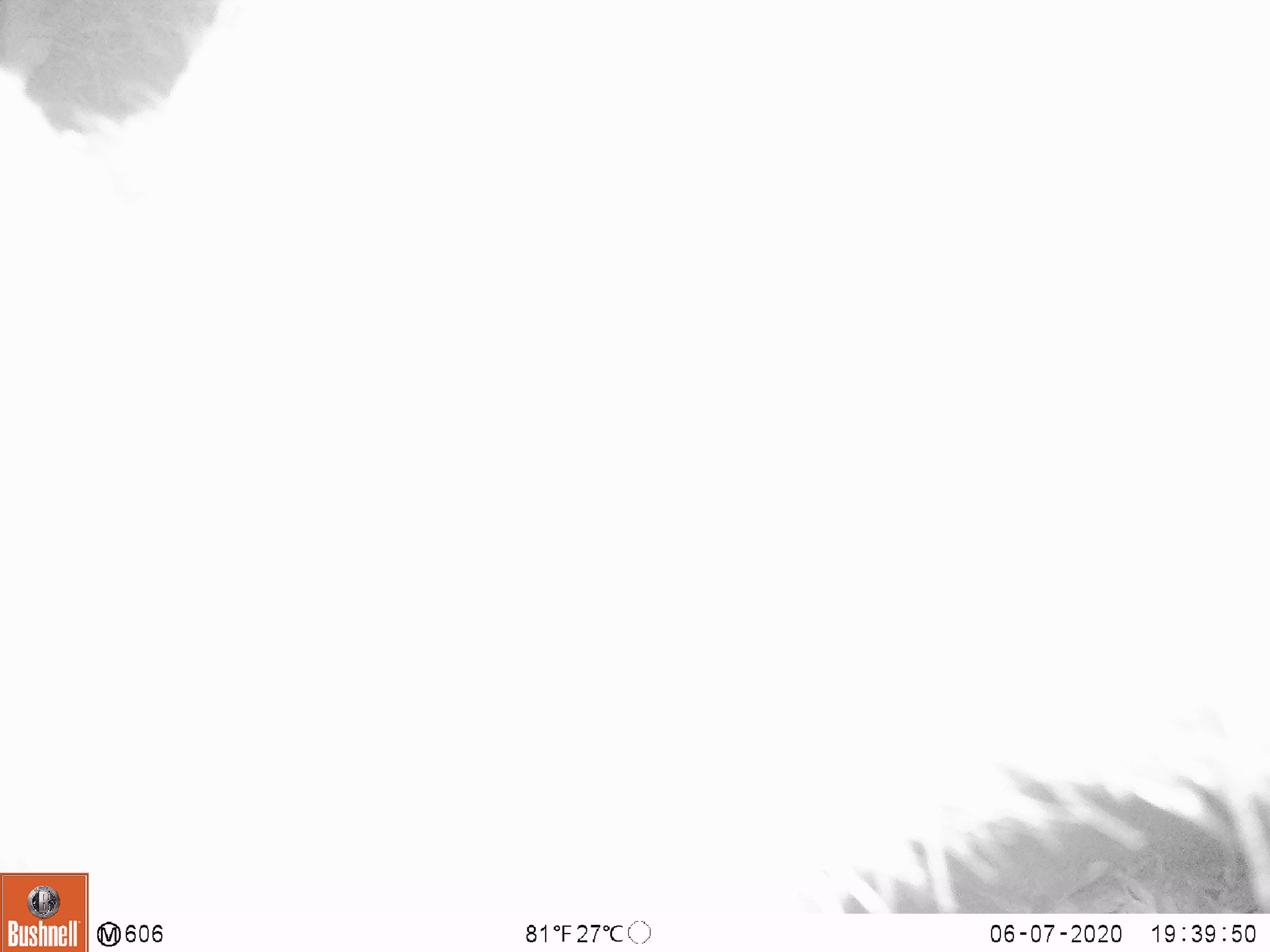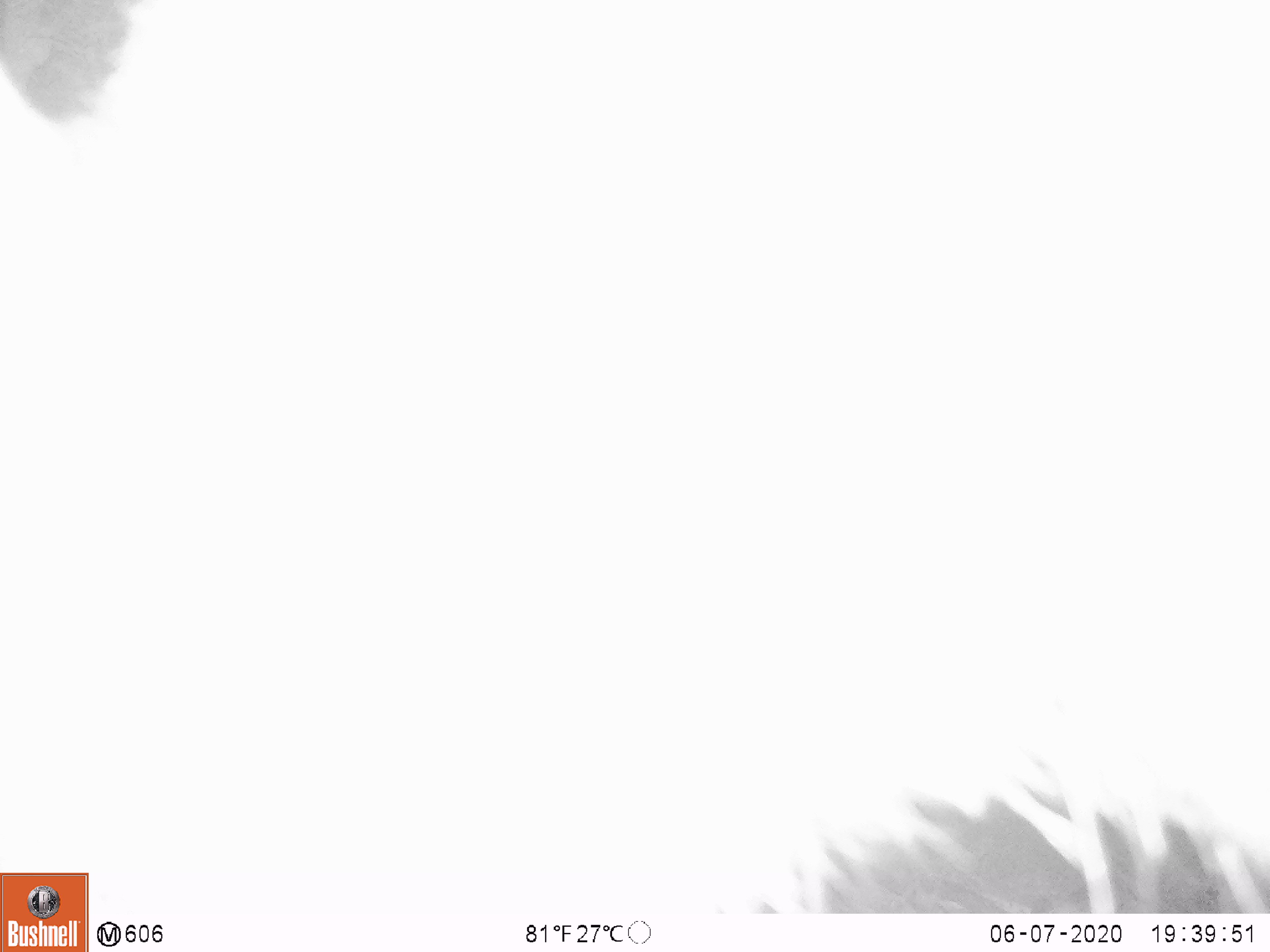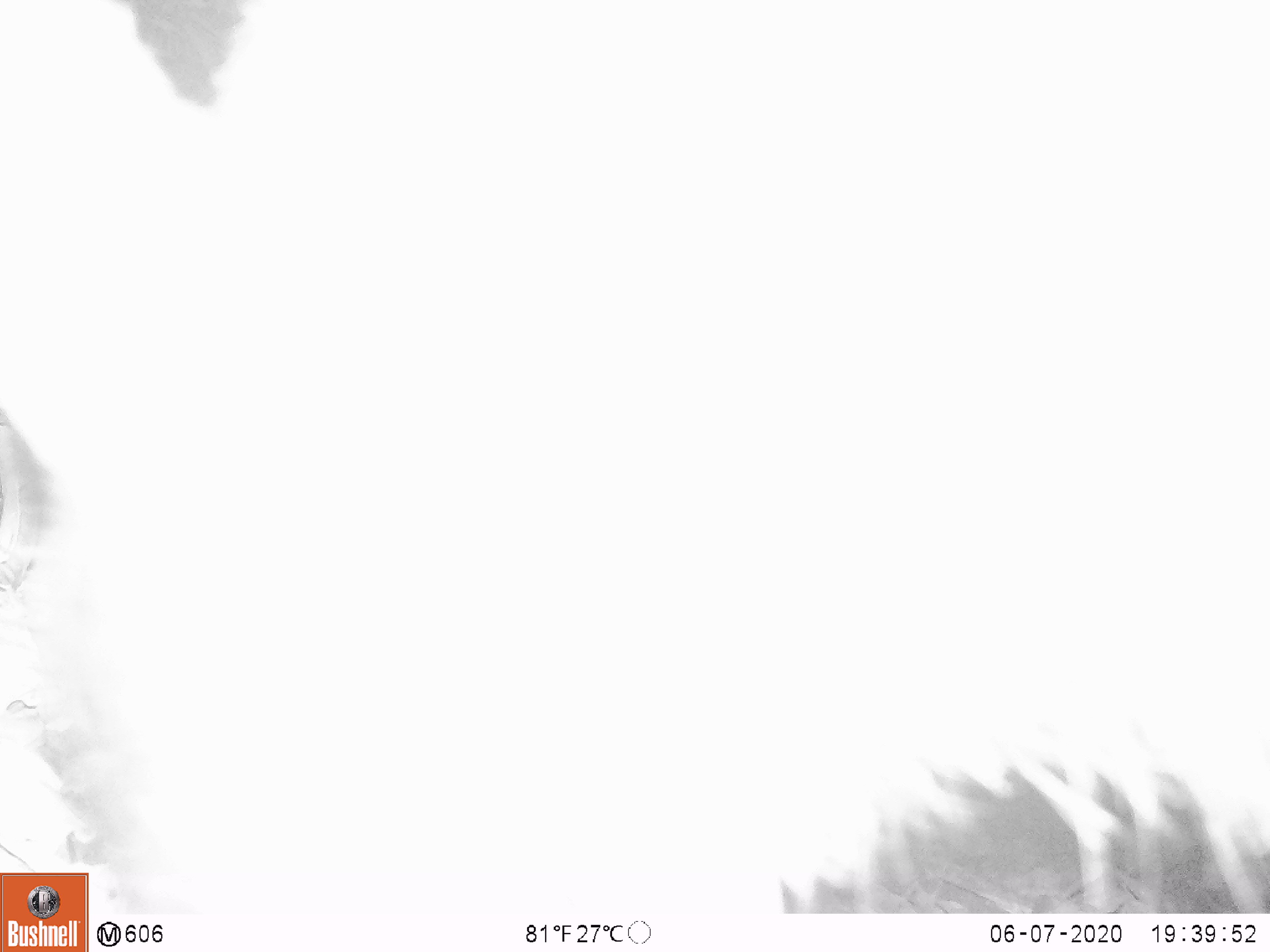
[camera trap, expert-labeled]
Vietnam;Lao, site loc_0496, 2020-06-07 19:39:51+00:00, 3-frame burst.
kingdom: Animalia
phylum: Chordata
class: Mammalia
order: Artiodactyla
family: Bovidae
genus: Capricornis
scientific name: Capricornis sumatraensis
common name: chinese serow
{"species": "chinese serow (Capricornis sumatraensis)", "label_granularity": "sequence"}